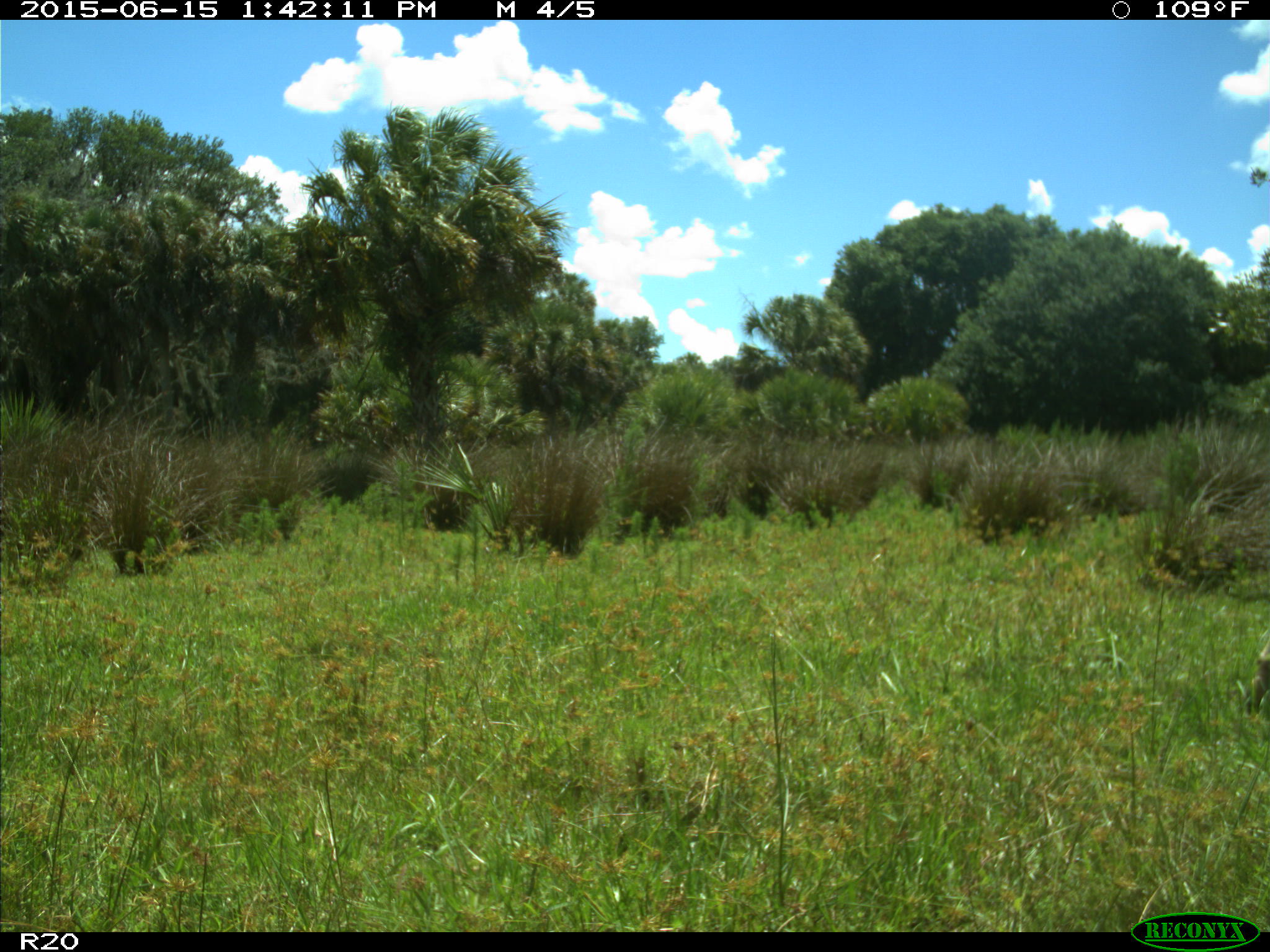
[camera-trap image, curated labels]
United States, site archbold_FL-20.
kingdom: Animalia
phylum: Chordata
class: Mammalia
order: Artiodactyla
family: Bovidae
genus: Bos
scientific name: Bos taurus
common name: domestic cow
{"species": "Bos taurus (domestic cow)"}